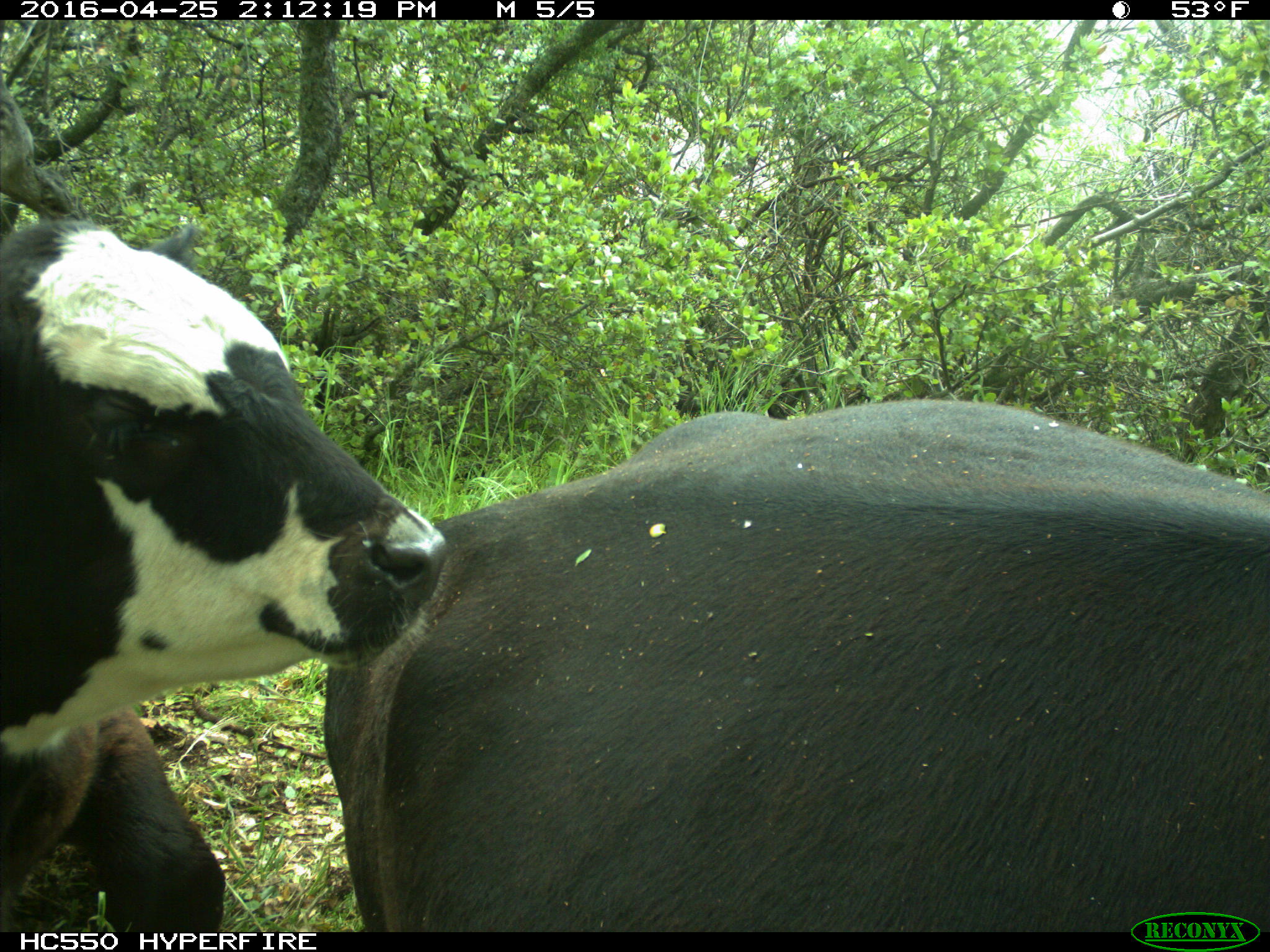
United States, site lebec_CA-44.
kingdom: Animalia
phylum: Chordata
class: Mammalia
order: Artiodactyla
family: Bovidae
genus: Bos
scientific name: Bos taurus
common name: domestic cow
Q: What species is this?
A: Bos taurus (domestic cow).